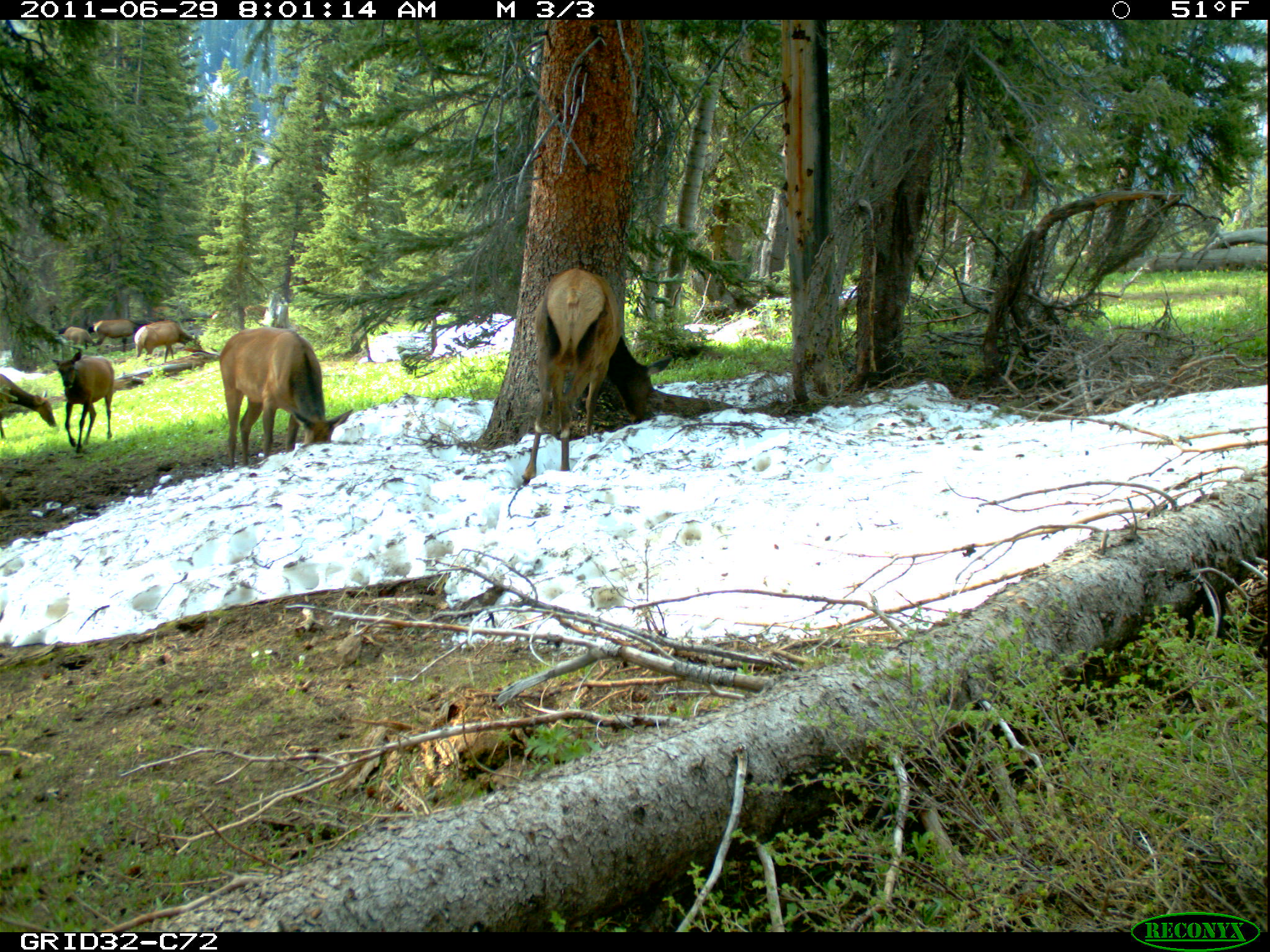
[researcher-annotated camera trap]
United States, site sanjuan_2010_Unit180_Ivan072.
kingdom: Animalia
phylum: Chordata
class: Mammalia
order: Artiodactyla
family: Cervidae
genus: Cervus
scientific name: Cervus elaphus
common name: red deer